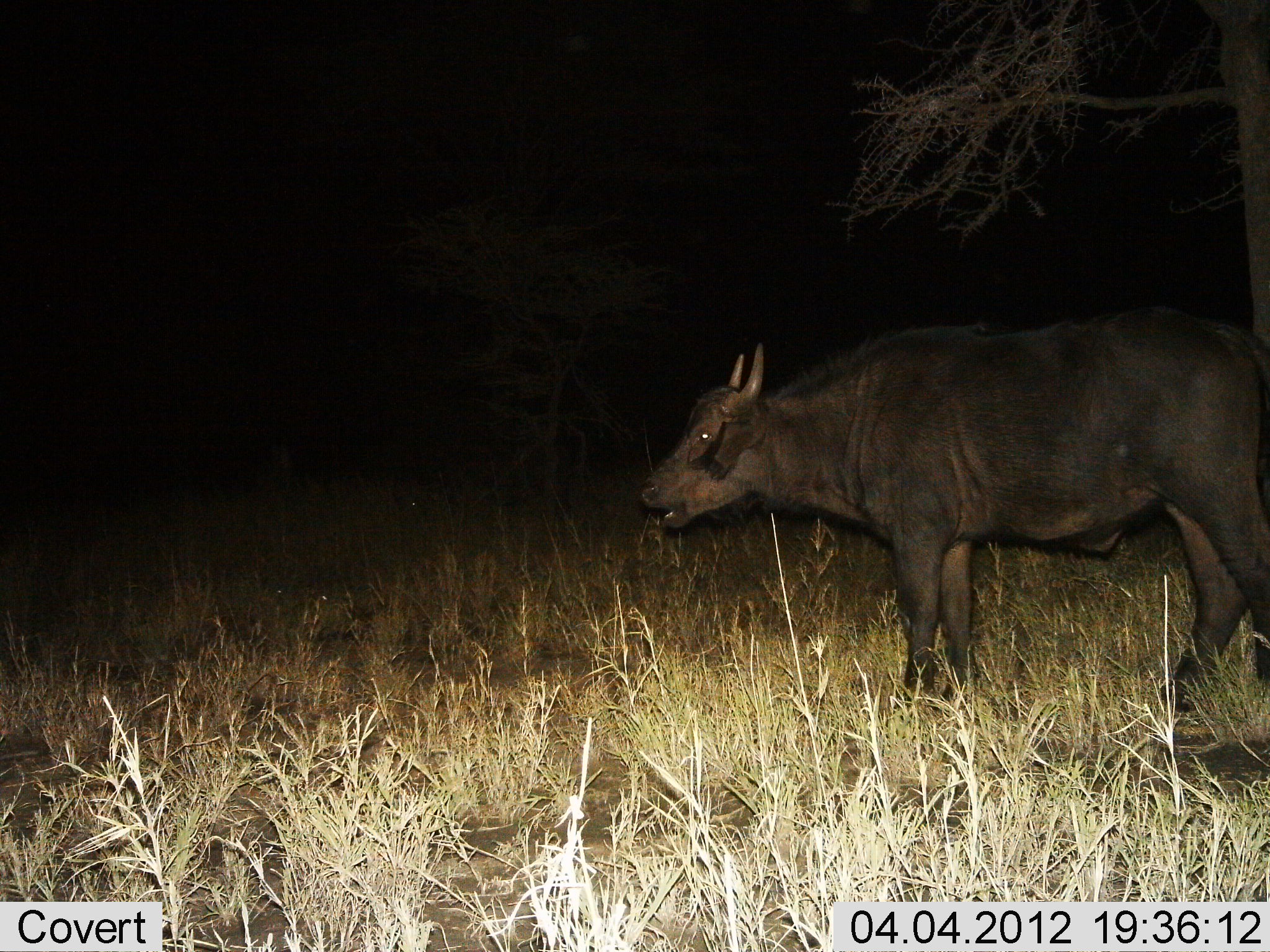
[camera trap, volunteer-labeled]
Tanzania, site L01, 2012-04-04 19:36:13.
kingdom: Animalia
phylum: Chordata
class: Mammalia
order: Artiodactyla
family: Bovidae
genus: Syncerus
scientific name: Syncerus caffer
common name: cape buffalo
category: buffalo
Buffalo (cape buffalo) (Syncerus caffer), count 1. Behavior (volunteer vote fractions): standing 96%, resting 0%, moving 4%, interacting 0%. Young present (vote fraction): 14%. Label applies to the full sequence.